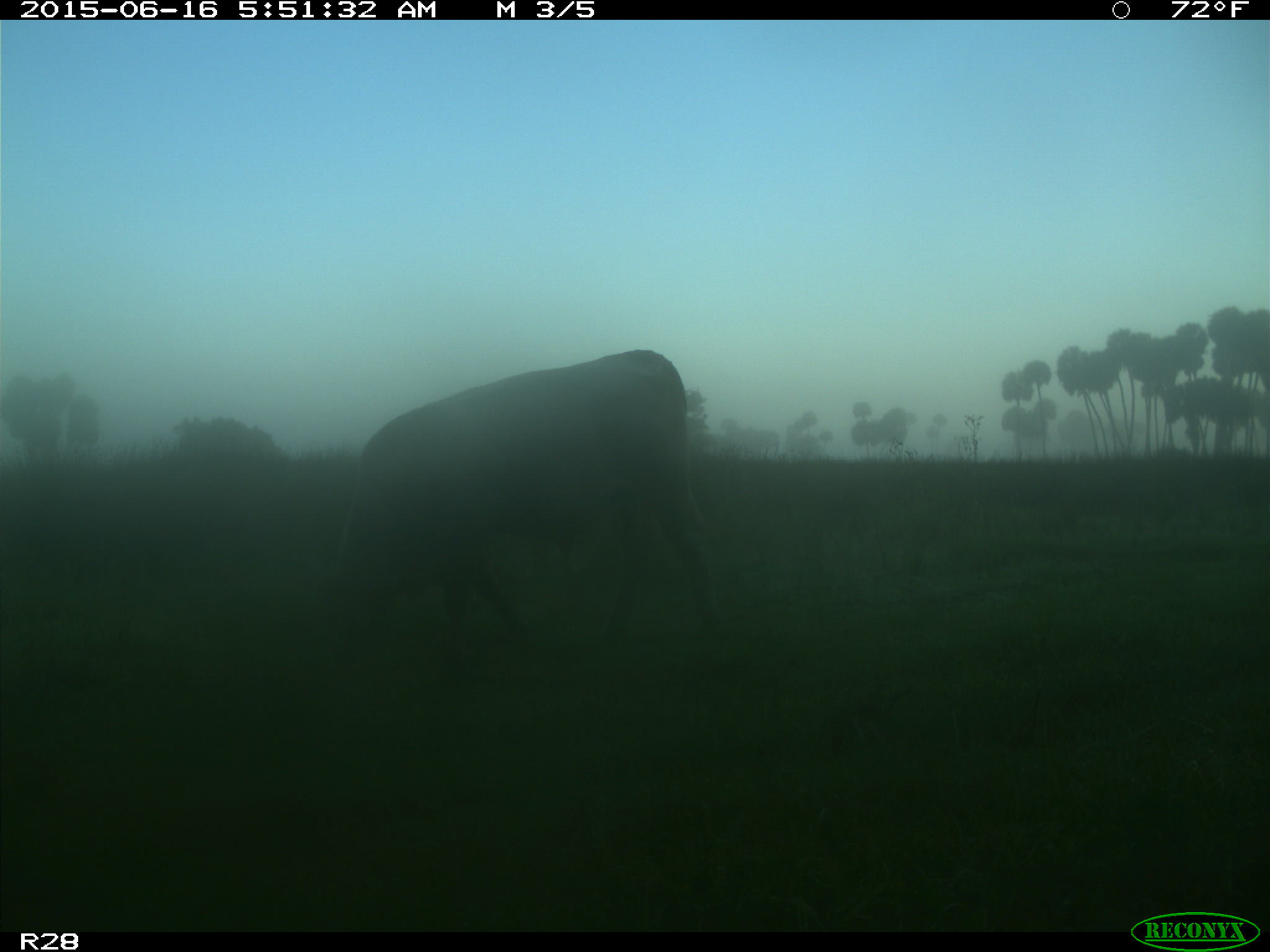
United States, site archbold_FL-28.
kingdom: Animalia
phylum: Chordata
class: Mammalia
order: Artiodactyla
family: Bovidae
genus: Bos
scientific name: Bos taurus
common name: domestic cow